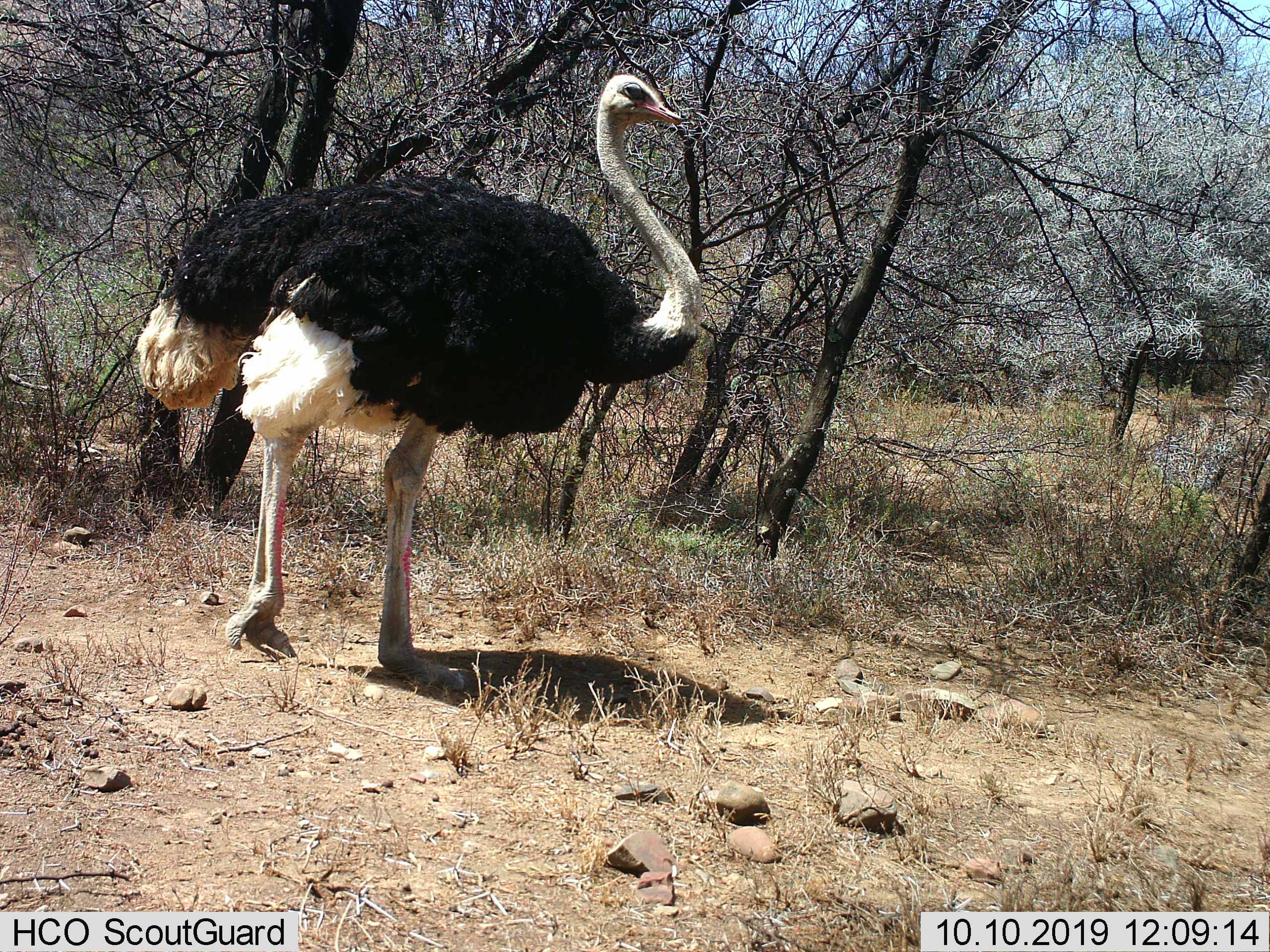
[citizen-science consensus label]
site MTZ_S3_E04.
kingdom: Animalia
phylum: Chordata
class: Aves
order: Struthioniformes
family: Struthionidae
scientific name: Struthionidae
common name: ostrich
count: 1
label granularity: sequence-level